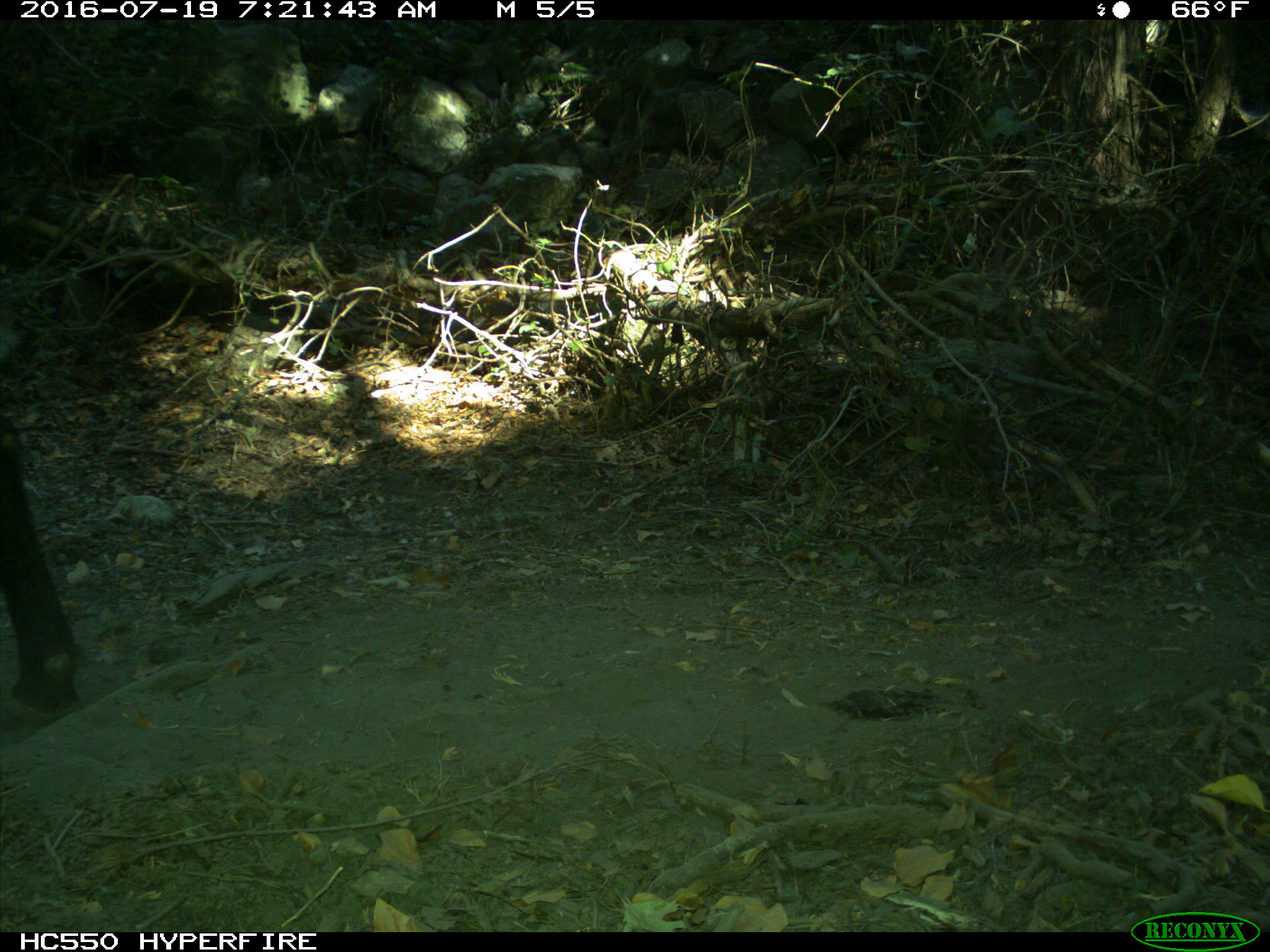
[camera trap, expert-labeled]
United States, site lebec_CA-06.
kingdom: Animalia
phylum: Chordata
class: Mammalia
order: Artiodactyla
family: Bovidae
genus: Bos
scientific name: Bos taurus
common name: domestic cow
Bos taurus (domestic cow).